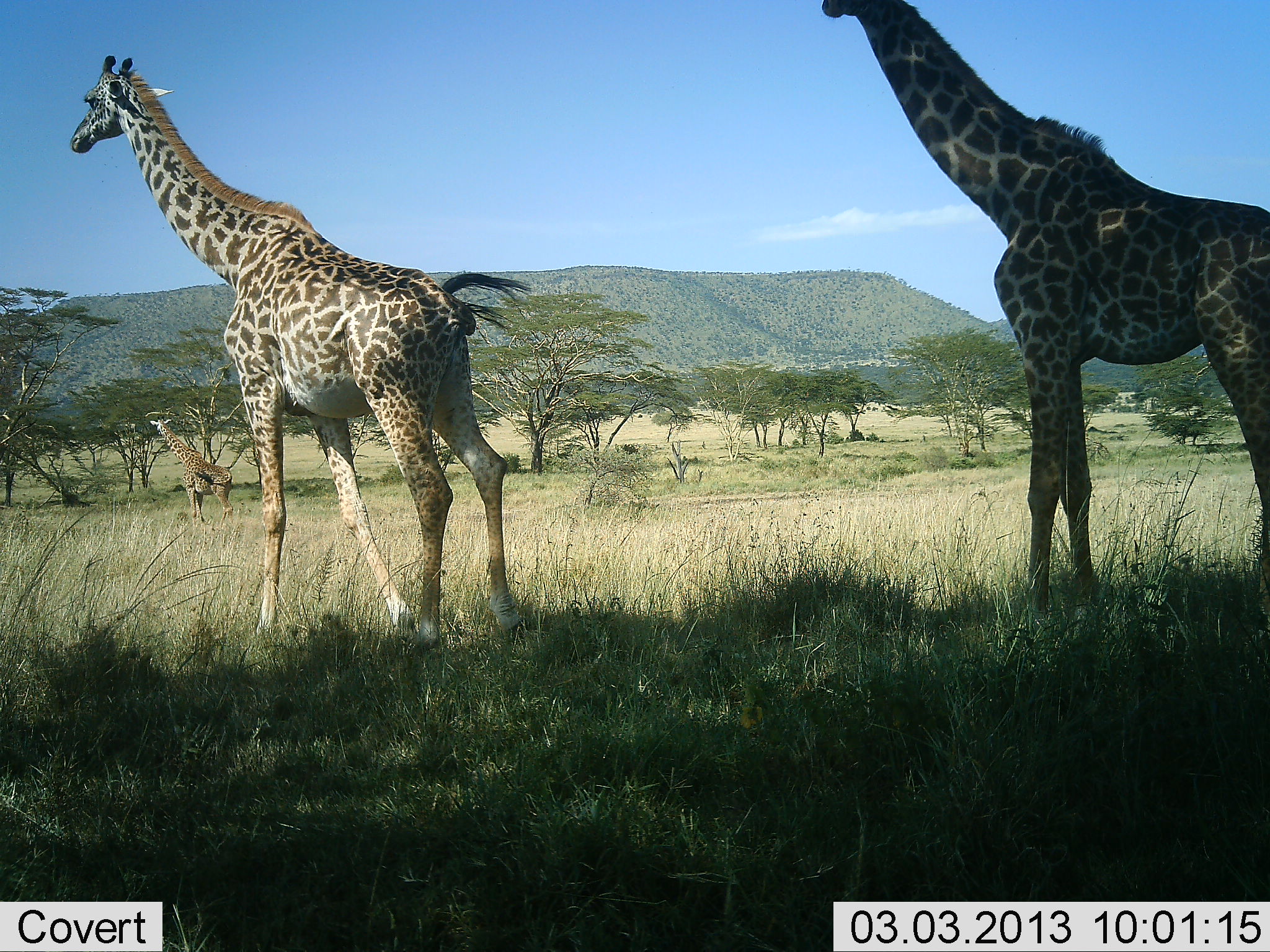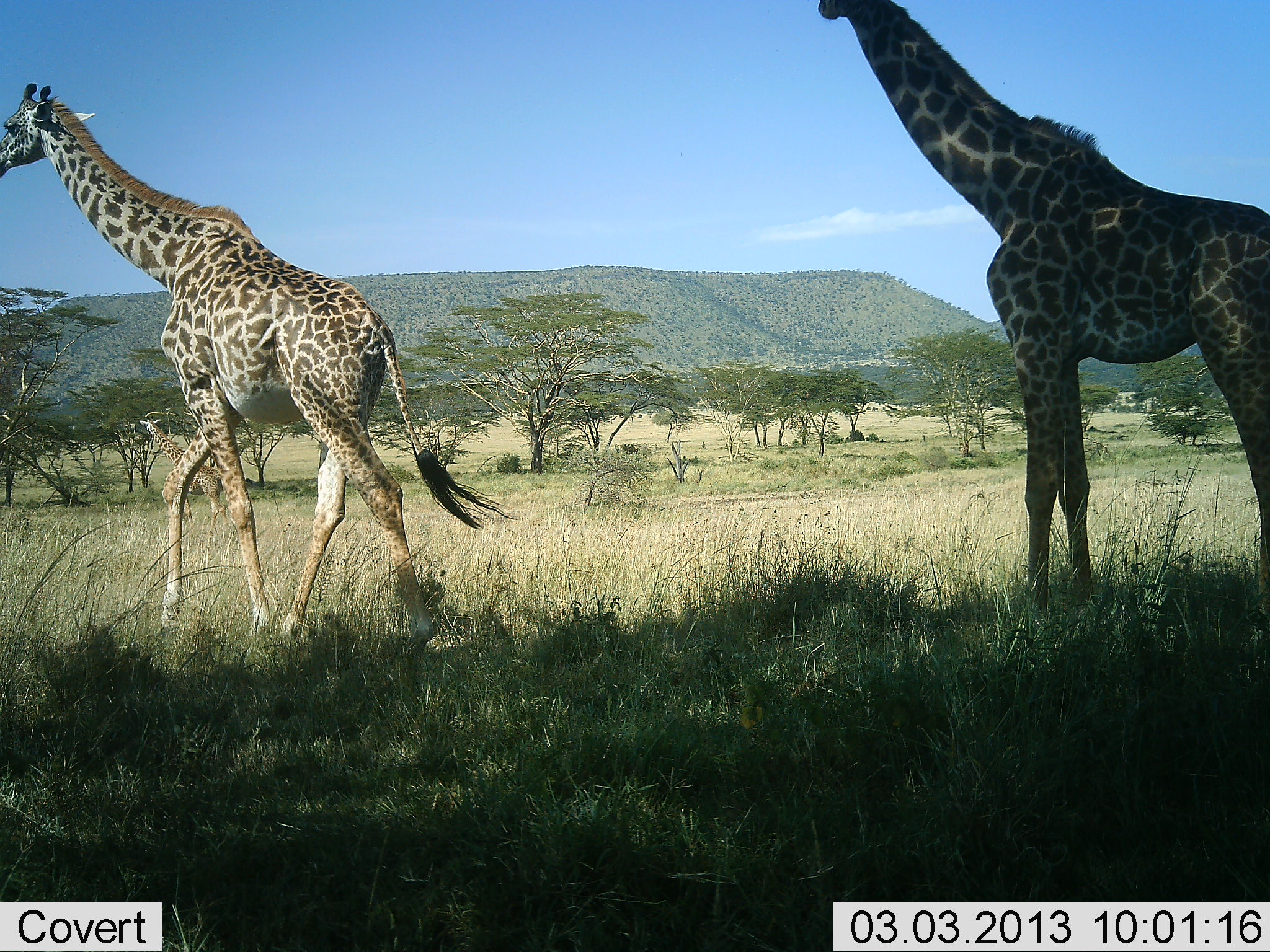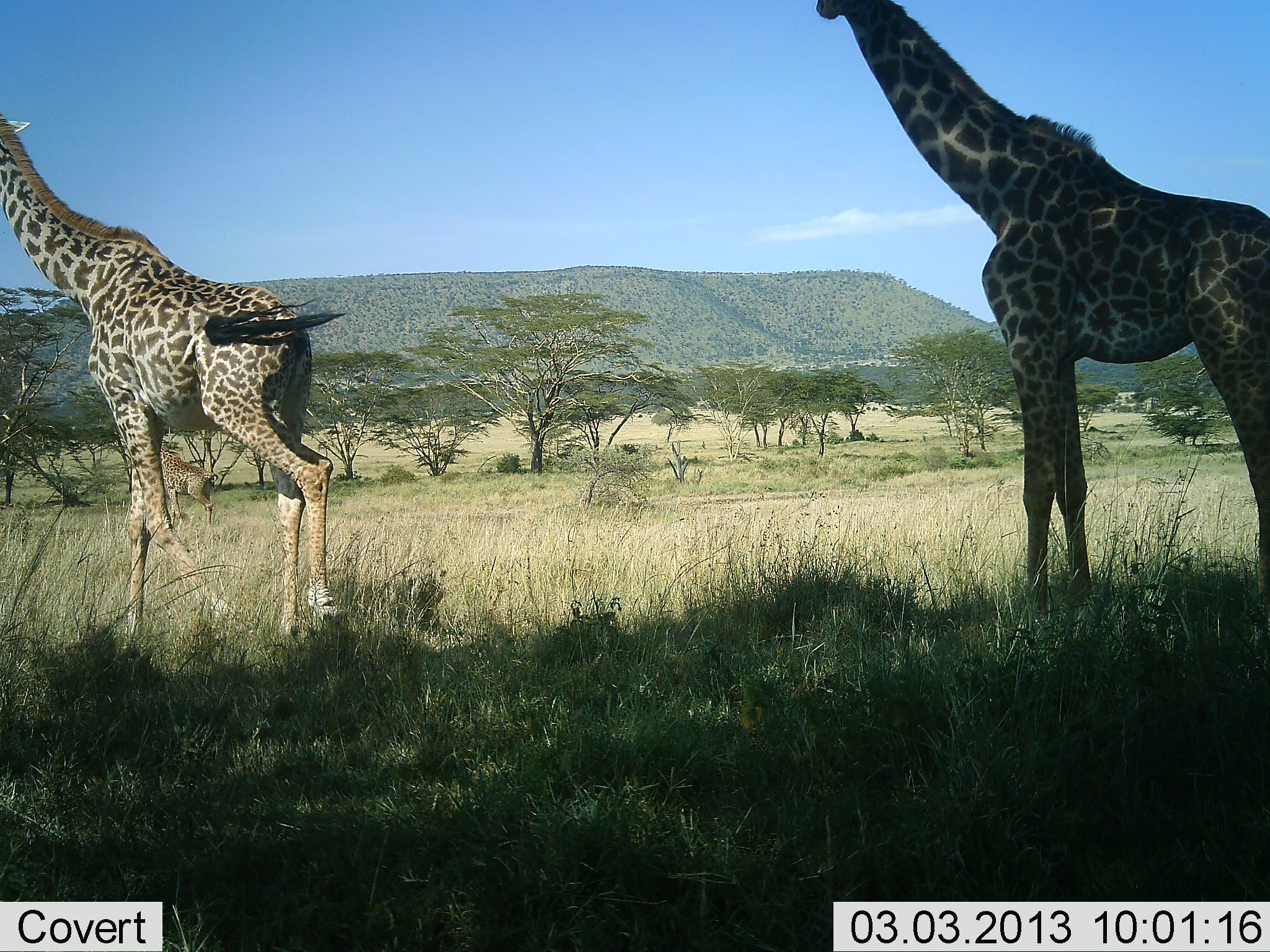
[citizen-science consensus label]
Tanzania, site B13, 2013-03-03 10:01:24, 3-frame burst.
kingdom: Animalia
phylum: Chordata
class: Mammalia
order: Artiodactyla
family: Giraffidae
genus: Giraffa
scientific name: Giraffa camelopardalis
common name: giraffe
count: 3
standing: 62%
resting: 0%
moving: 62%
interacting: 0%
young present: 0%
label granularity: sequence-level